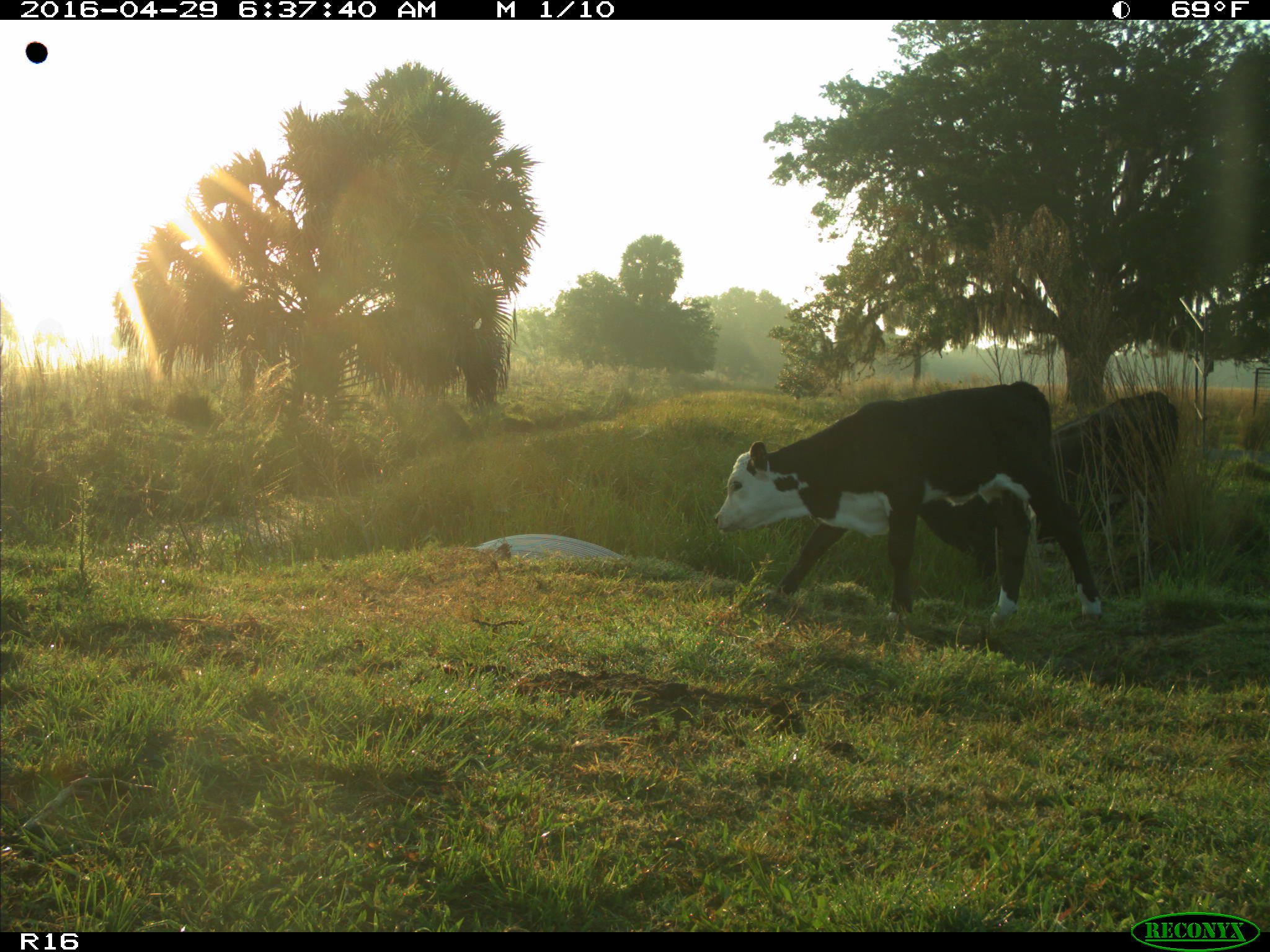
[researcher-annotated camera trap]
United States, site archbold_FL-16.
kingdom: Animalia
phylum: Chordata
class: Mammalia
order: Artiodactyla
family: Bovidae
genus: Bos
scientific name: Bos taurus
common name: domestic cow